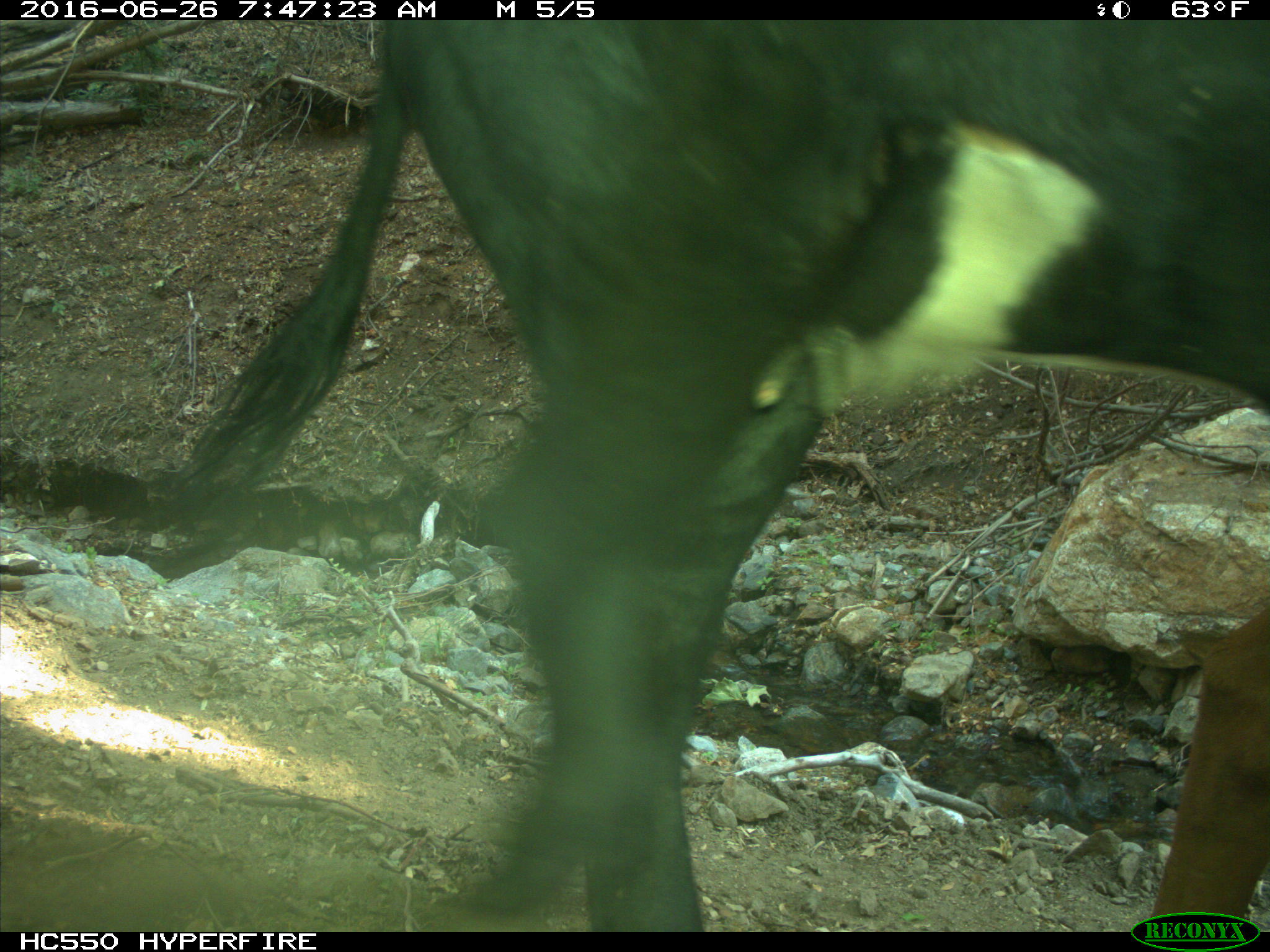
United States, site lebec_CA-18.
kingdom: Animalia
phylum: Chordata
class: Mammalia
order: Artiodactyla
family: Bovidae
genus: Bos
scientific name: Bos taurus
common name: domestic cow